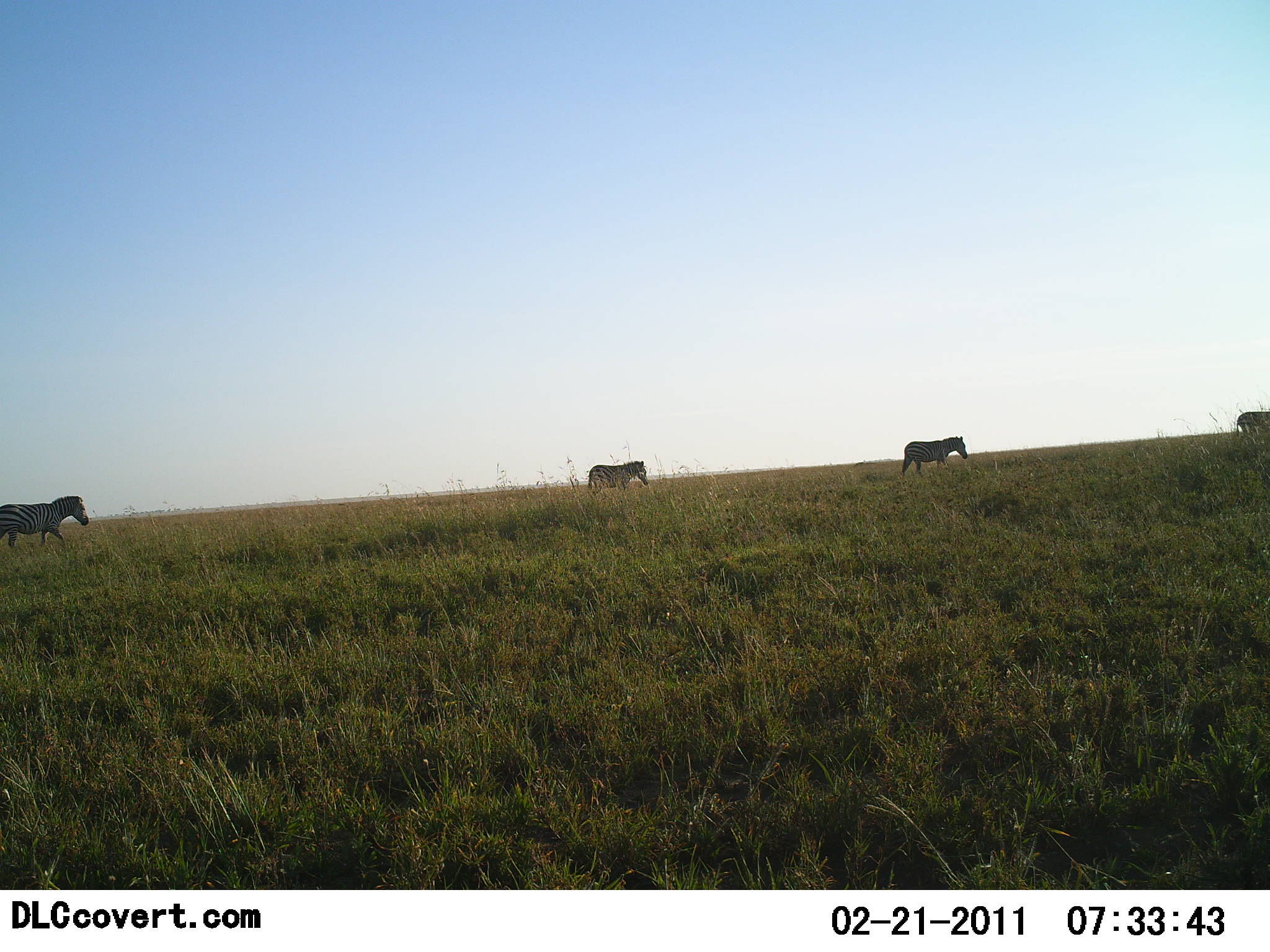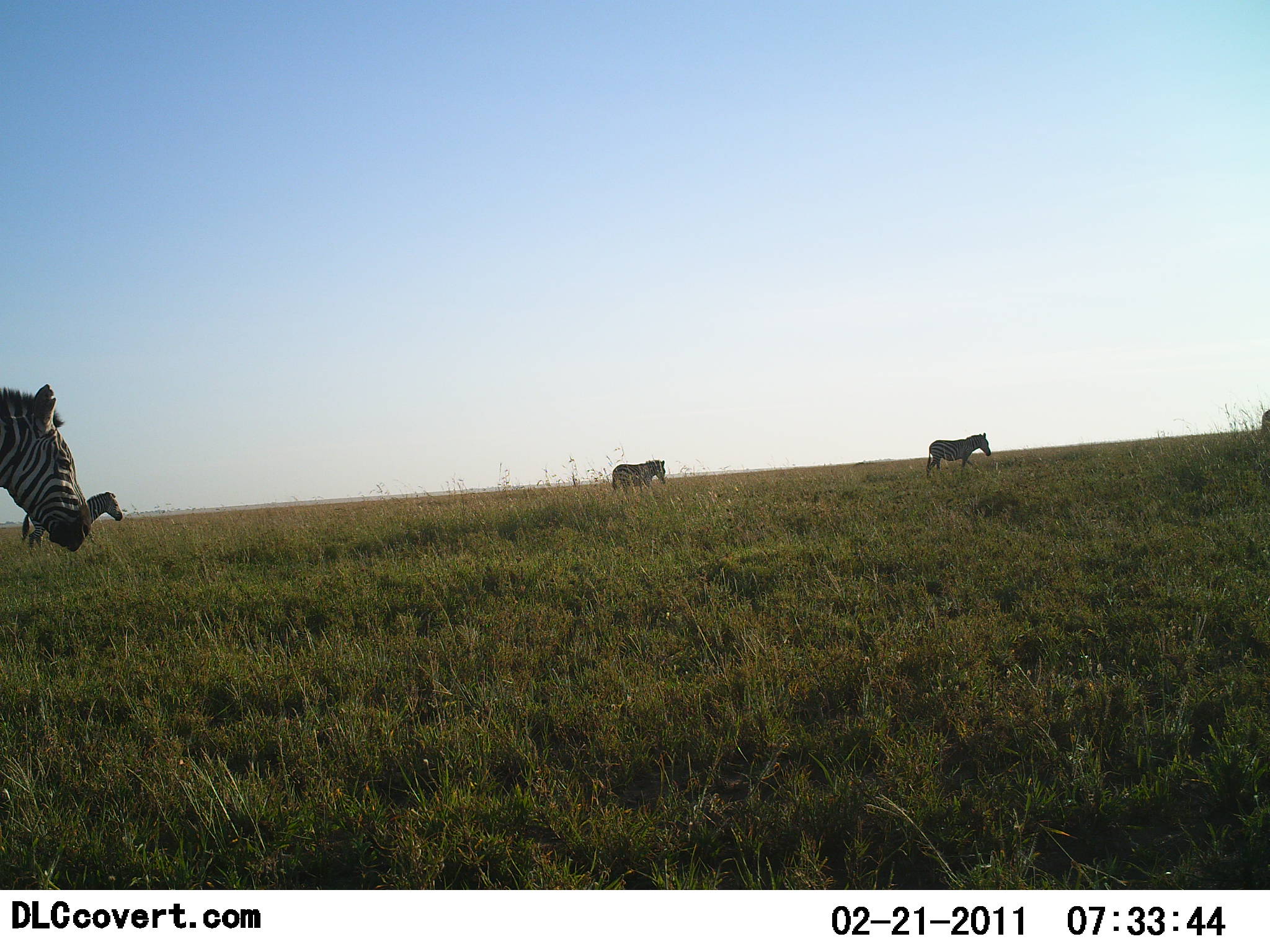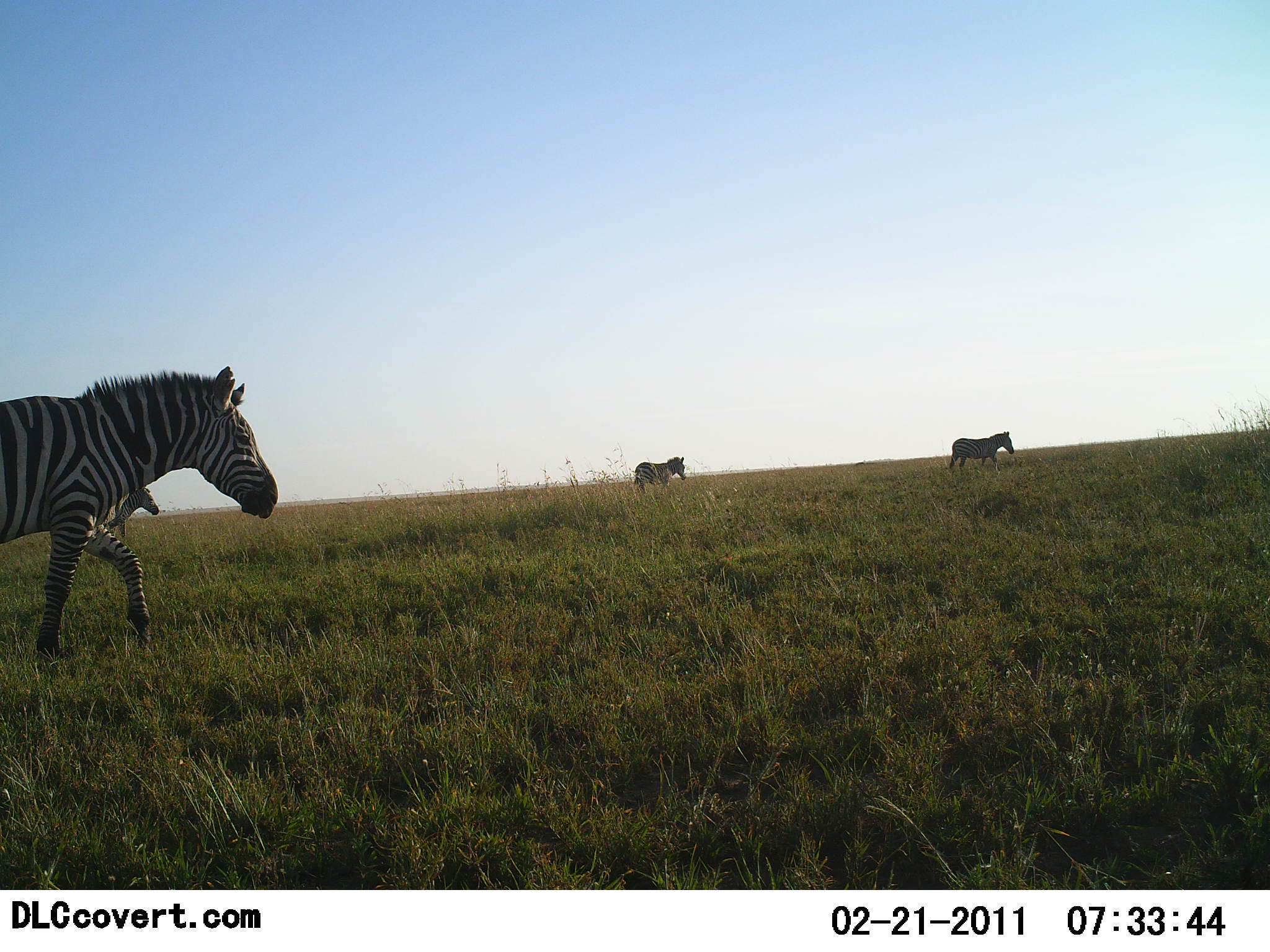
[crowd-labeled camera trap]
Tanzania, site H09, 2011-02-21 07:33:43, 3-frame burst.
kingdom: Animalia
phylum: Chordata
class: Mammalia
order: Perissodactyla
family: Equidae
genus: Equus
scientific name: Equus quagga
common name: plains zebra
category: zebra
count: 5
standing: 8%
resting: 0%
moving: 100%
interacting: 0%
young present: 0%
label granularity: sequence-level